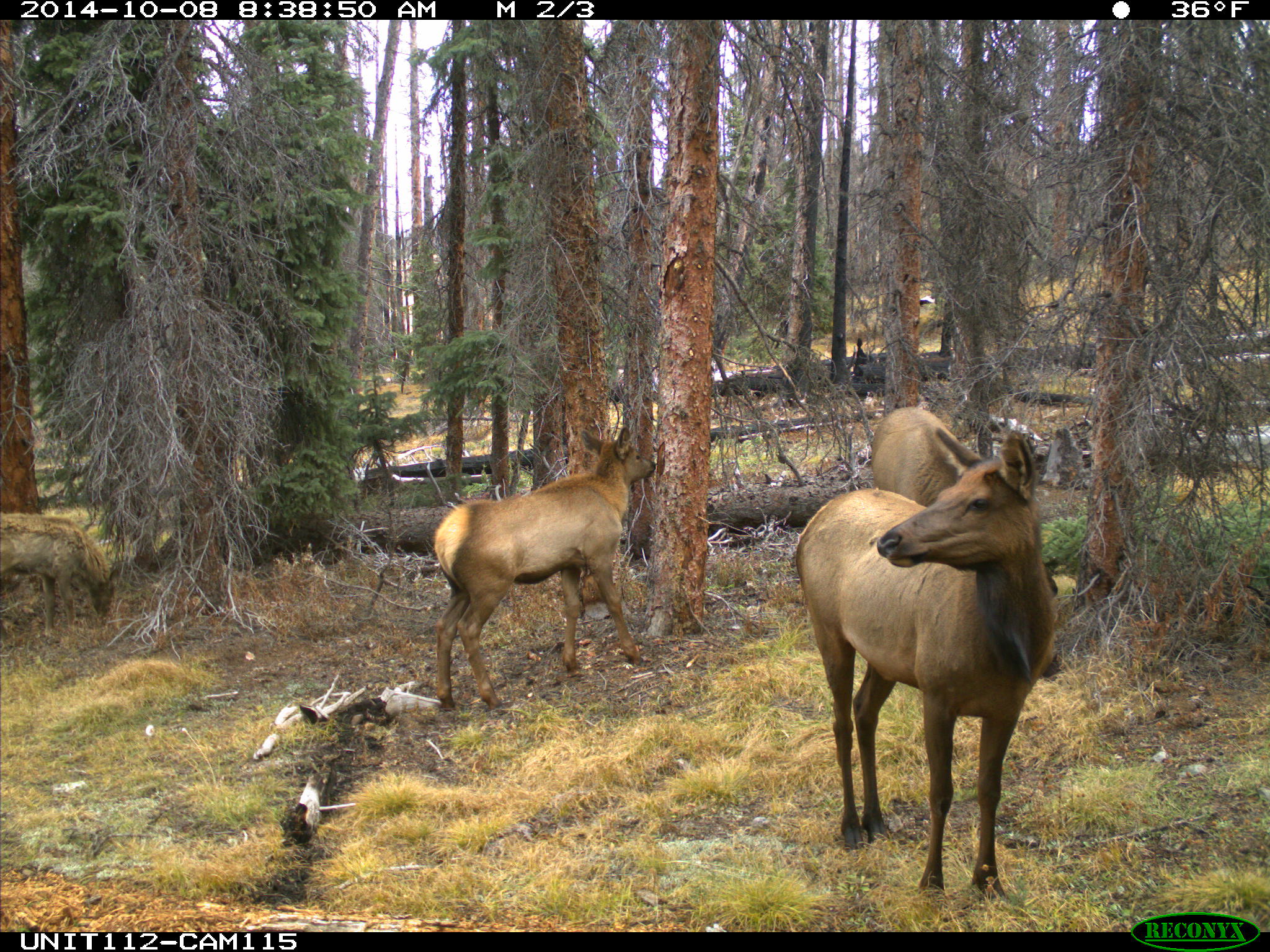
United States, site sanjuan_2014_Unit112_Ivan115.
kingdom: Animalia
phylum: Chordata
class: Mammalia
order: Artiodactyla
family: Cervidae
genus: Cervus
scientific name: Cervus elaphus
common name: red deer